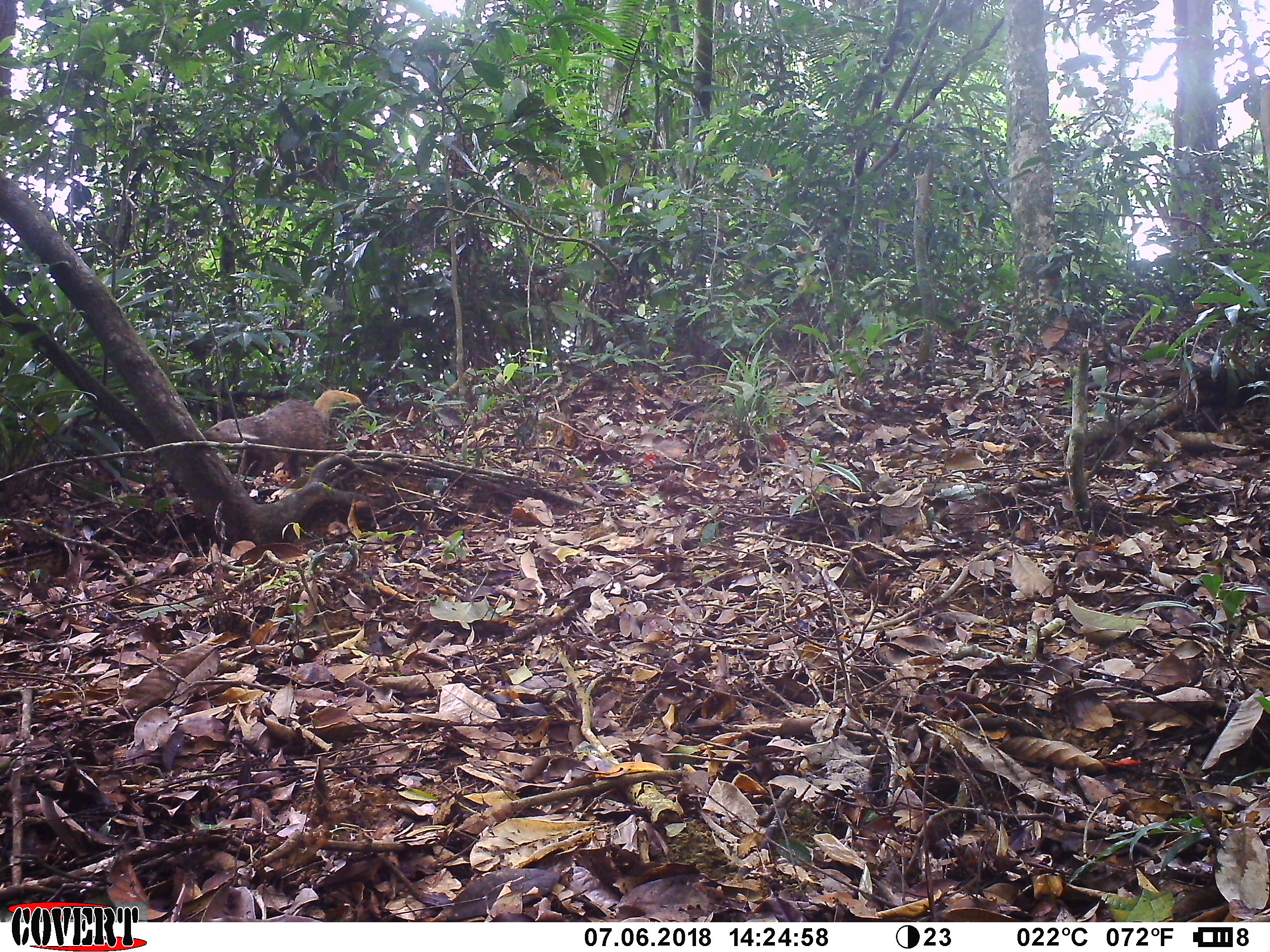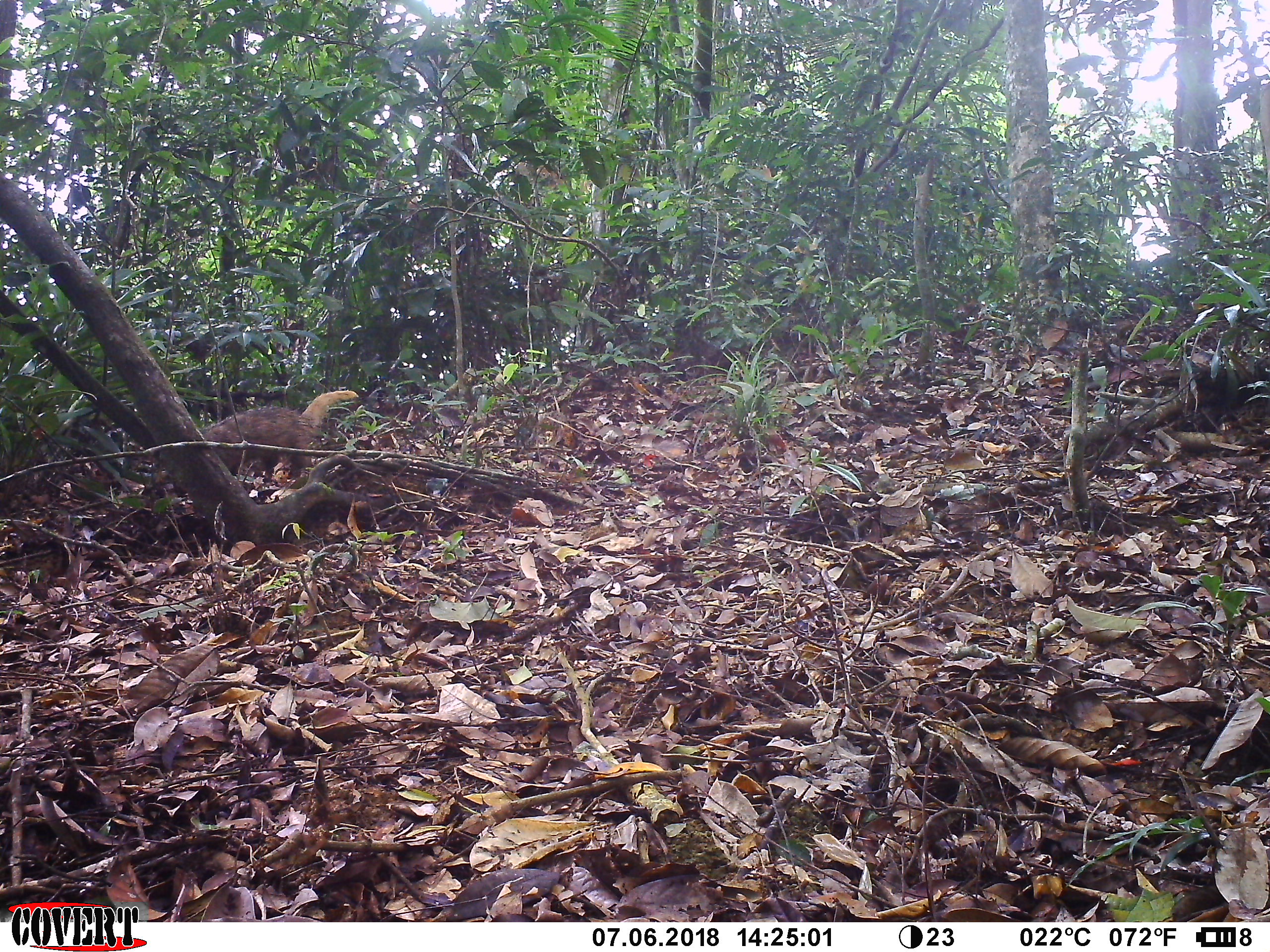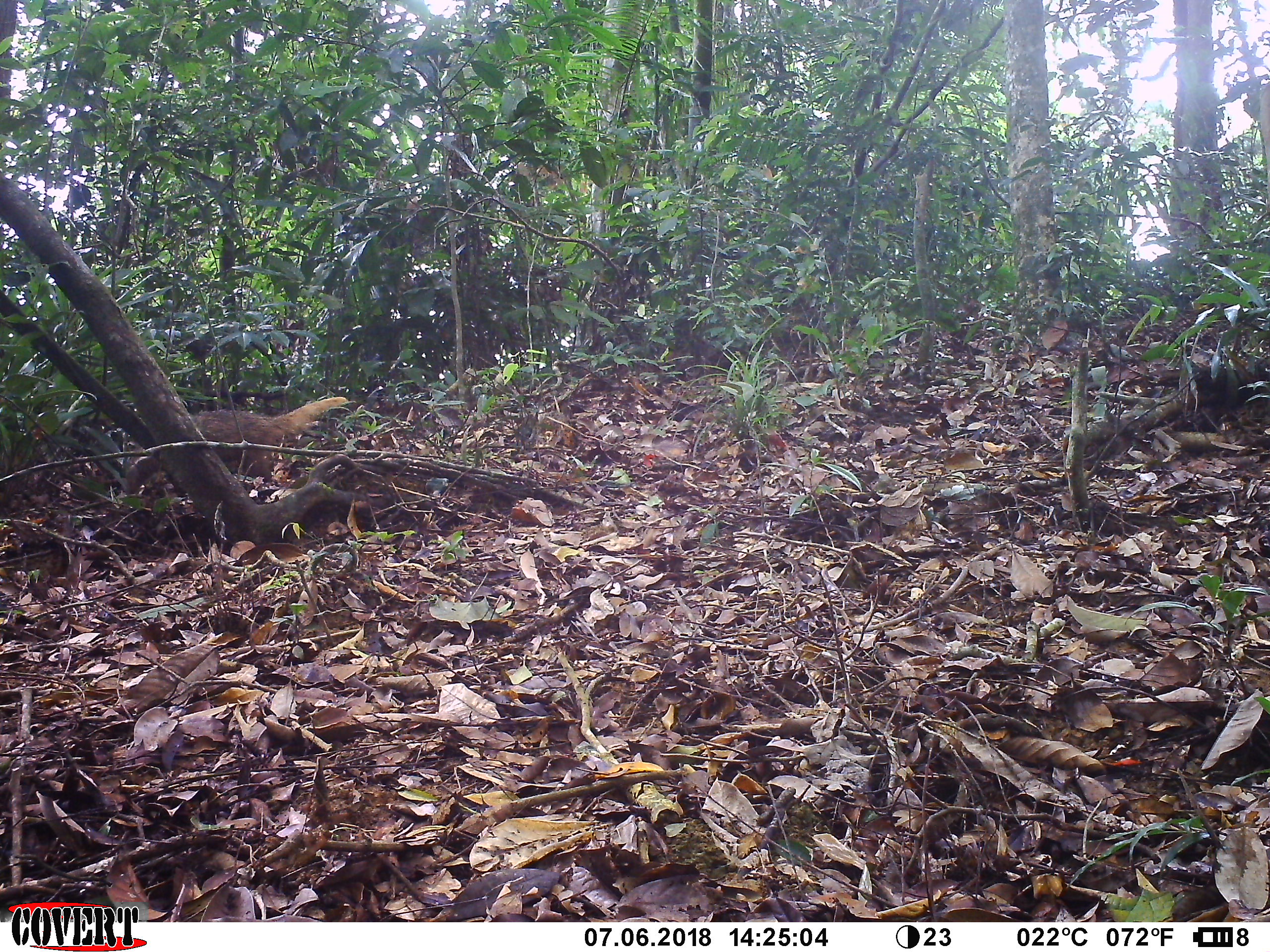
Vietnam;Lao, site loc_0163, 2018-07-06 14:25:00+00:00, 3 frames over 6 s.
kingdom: Animalia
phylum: Chordata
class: Mammalia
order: Carnivora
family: Herpestidae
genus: Urva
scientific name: Urva urva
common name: crab-eating mongoose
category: crab eating mongoose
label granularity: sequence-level